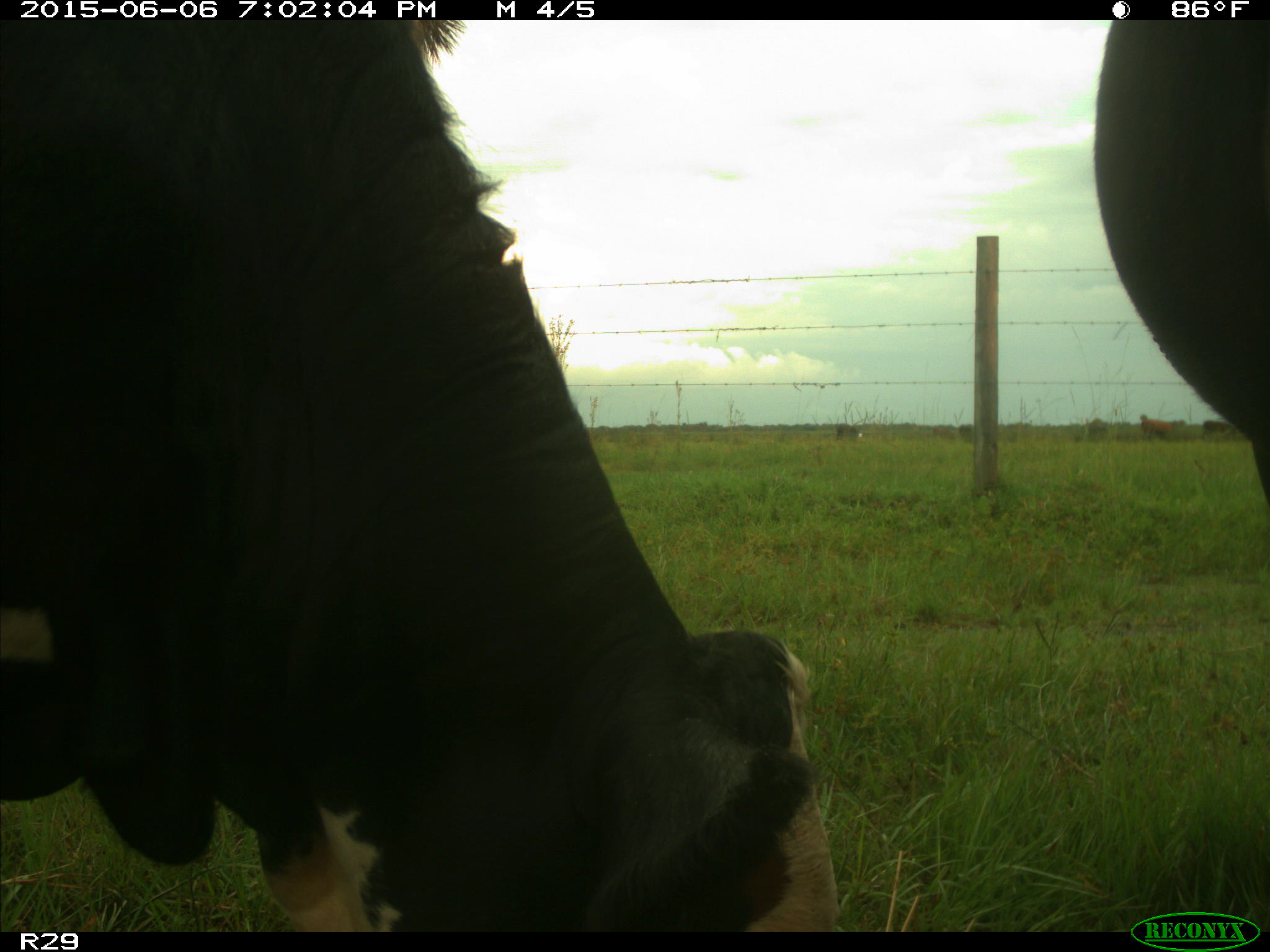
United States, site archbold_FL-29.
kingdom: Animalia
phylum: Chordata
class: Mammalia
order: Artiodactyla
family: Bovidae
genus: Bos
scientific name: Bos taurus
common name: domestic cow